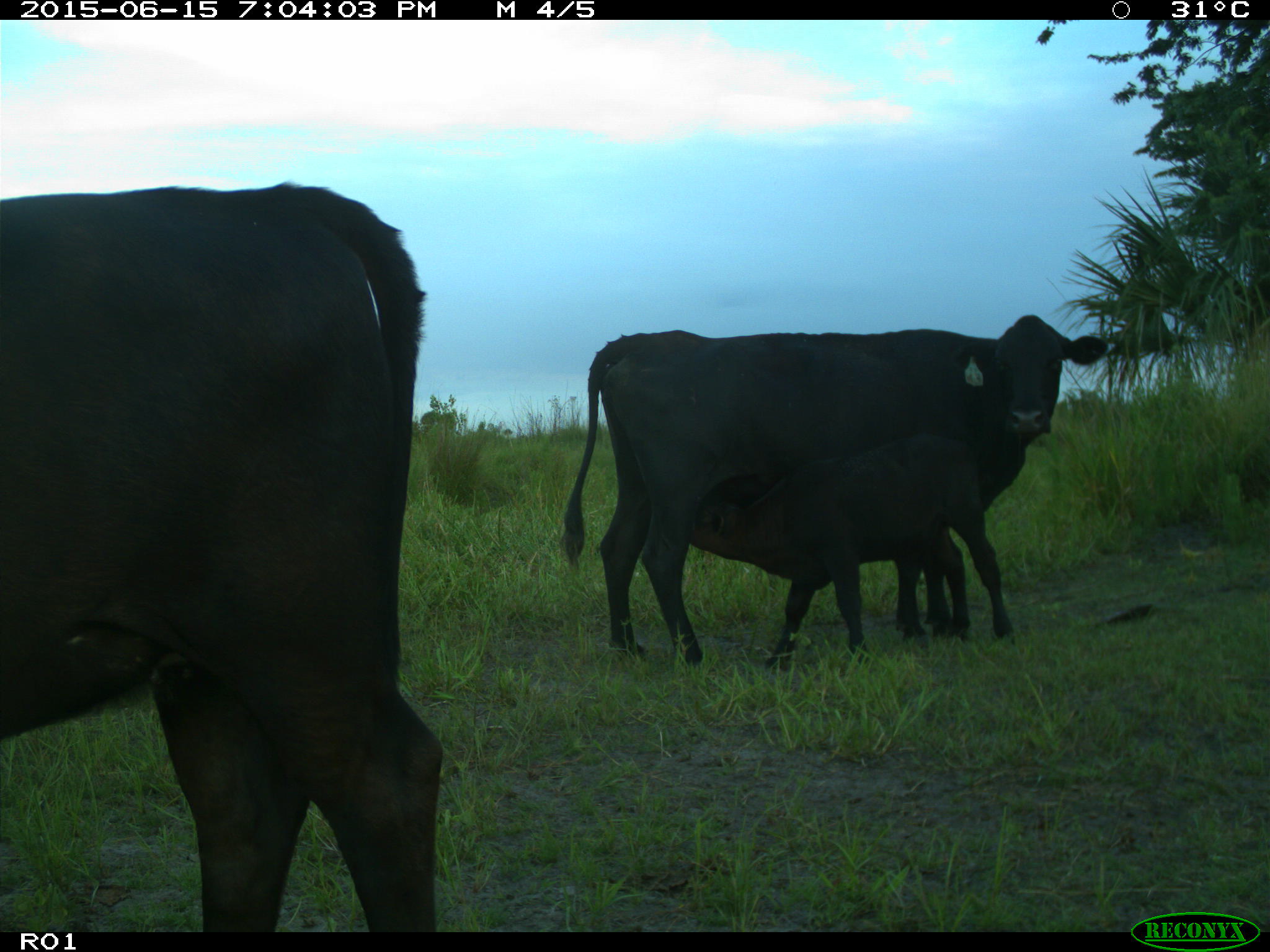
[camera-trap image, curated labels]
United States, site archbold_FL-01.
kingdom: Animalia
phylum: Chordata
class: Mammalia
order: Artiodactyla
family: Bovidae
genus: Bos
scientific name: Bos taurus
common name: domestic cow